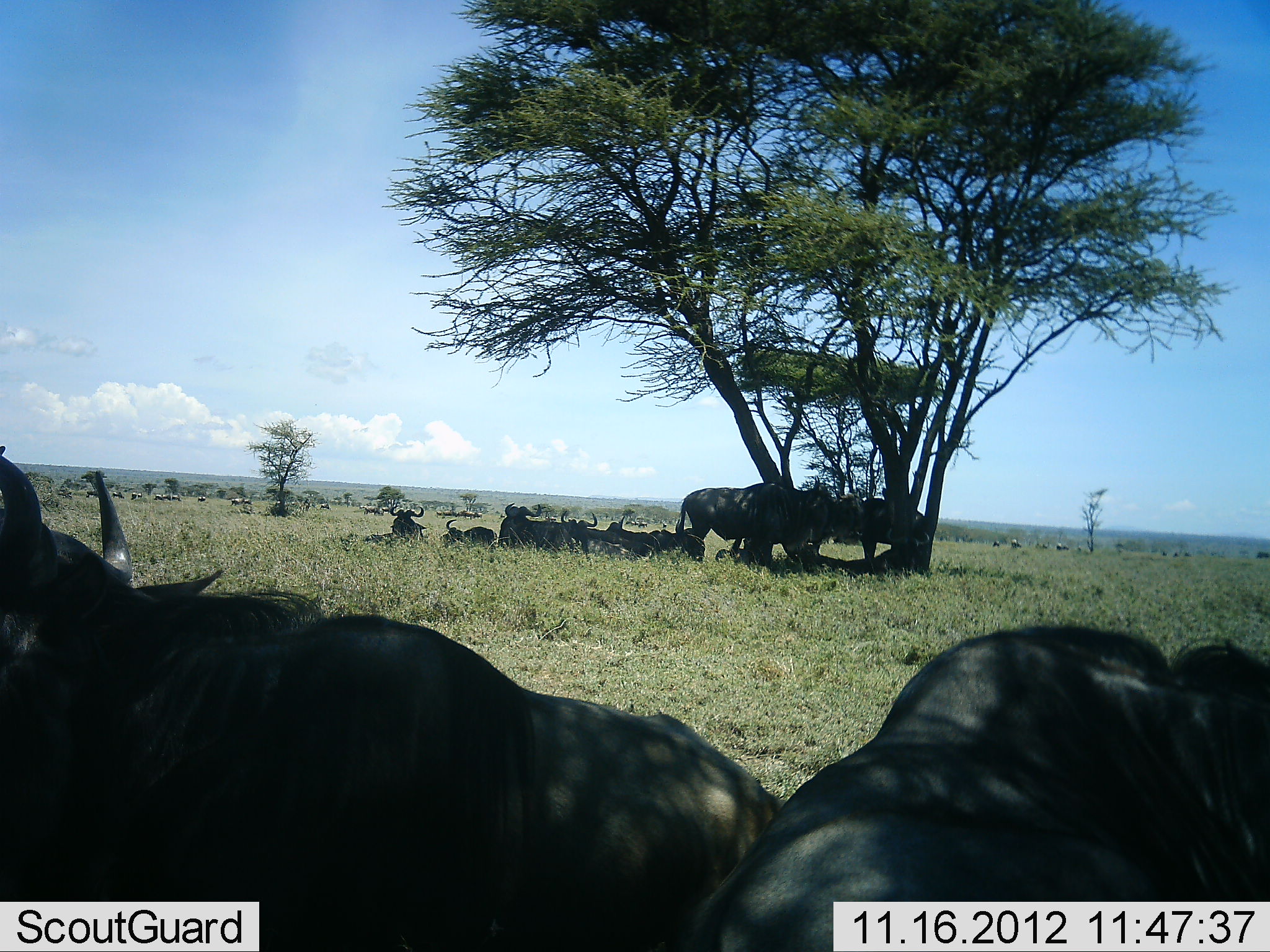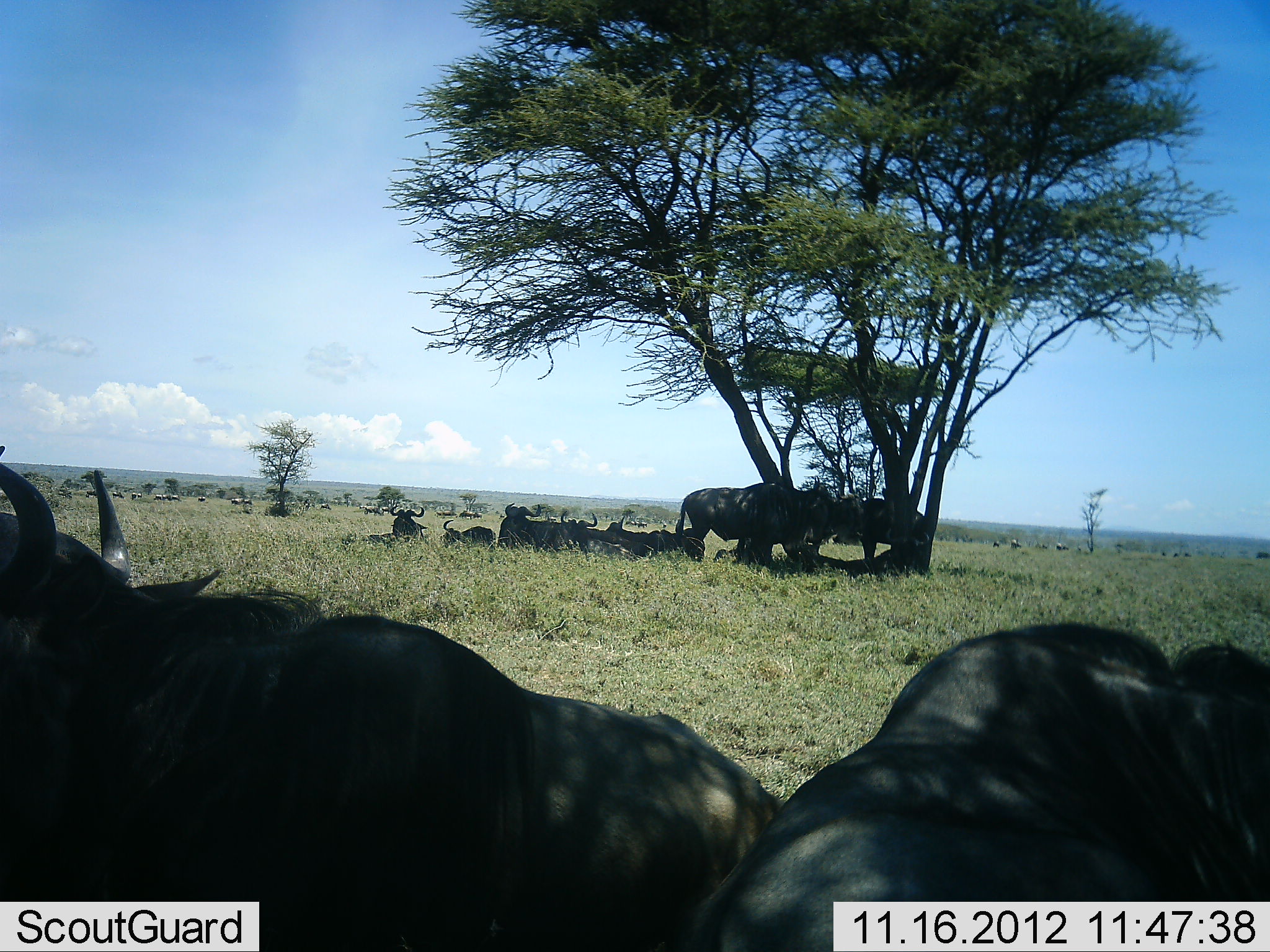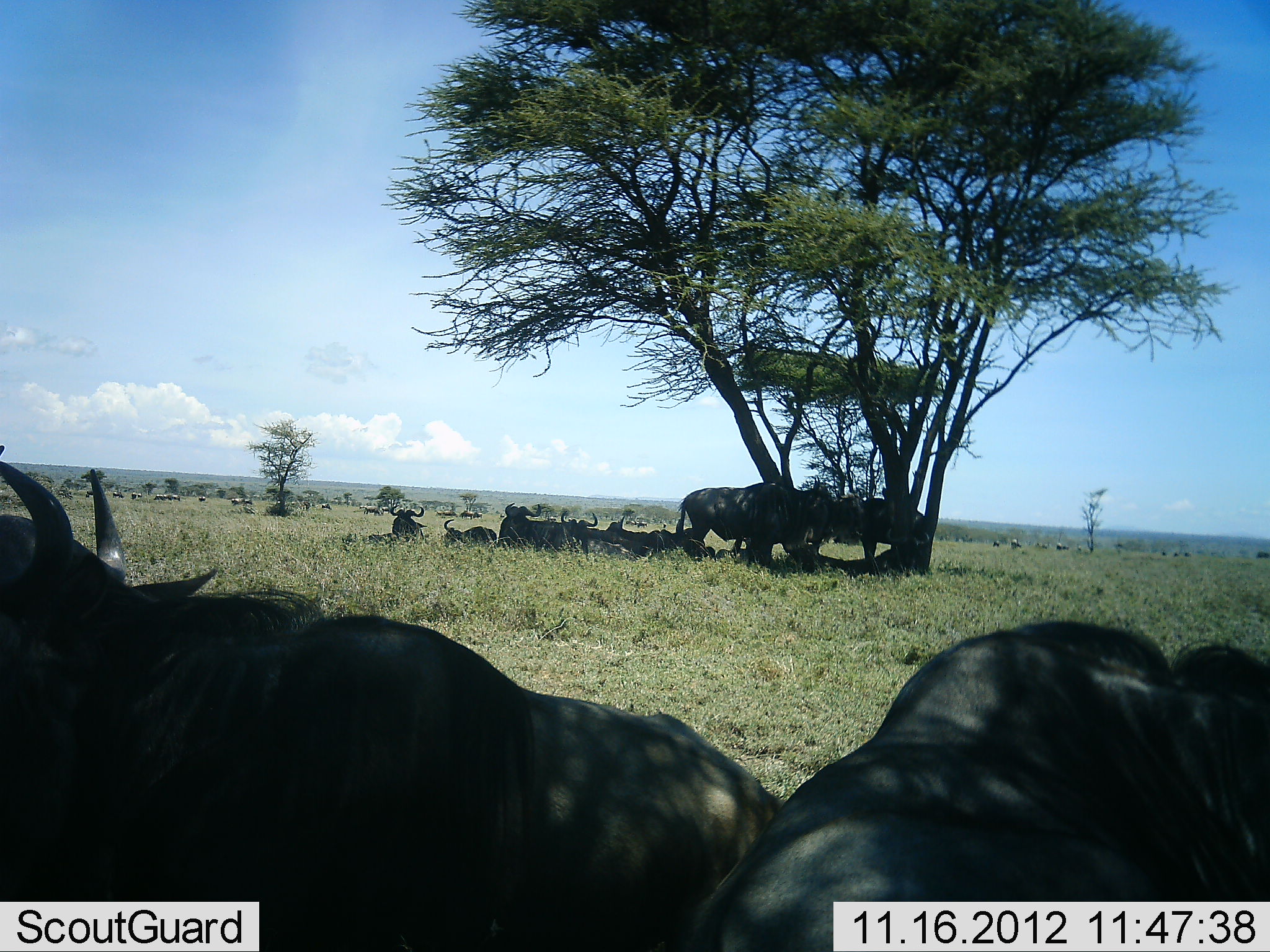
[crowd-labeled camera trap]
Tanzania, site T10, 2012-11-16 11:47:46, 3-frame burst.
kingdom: Animalia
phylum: Chordata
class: Mammalia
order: Artiodactyla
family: Bovidae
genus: Connochaetes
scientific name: Connochaetes taurinus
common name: blue wildebeest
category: wildebeest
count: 10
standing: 90%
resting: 100%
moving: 0%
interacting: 10%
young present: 0%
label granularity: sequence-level